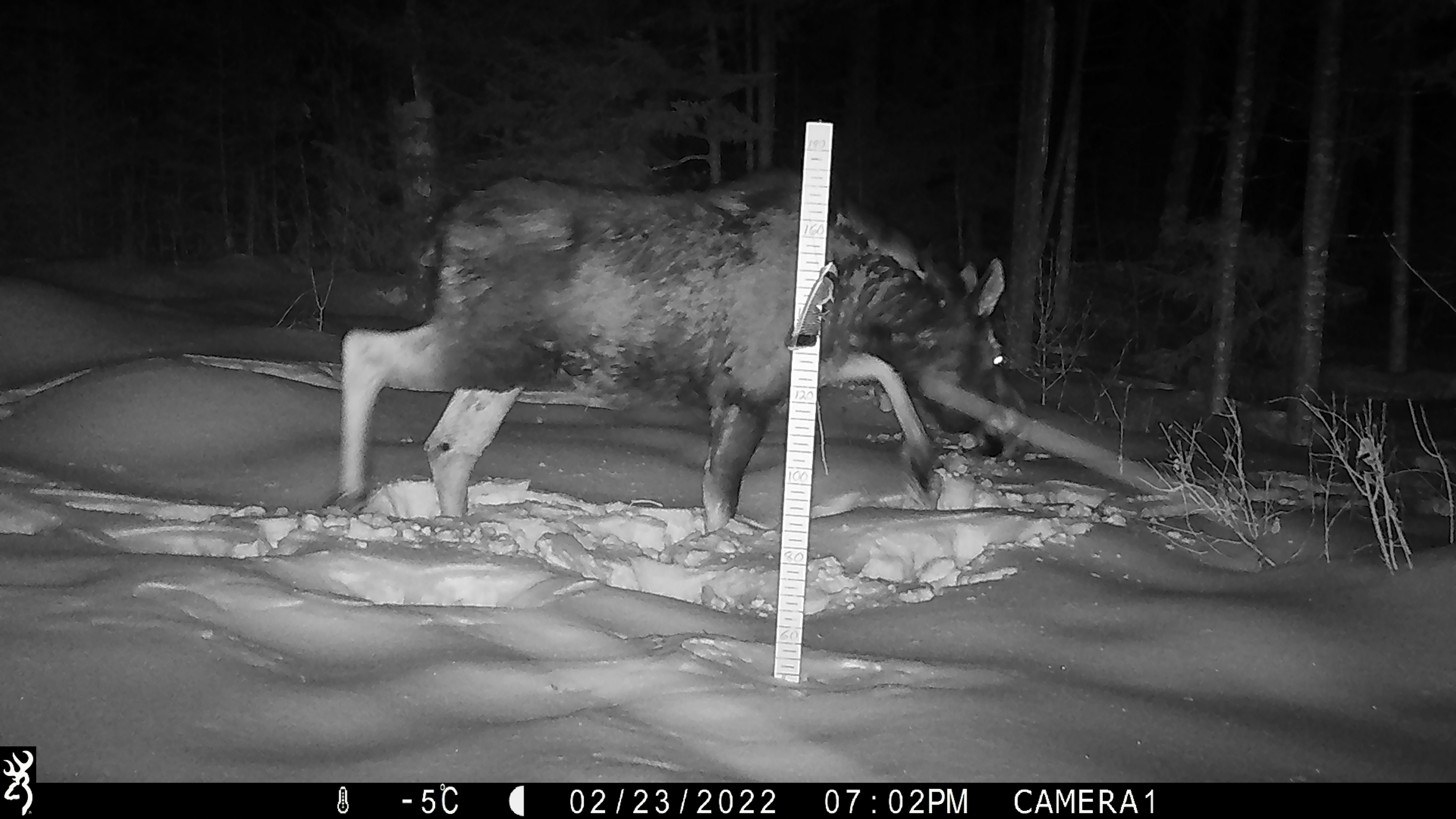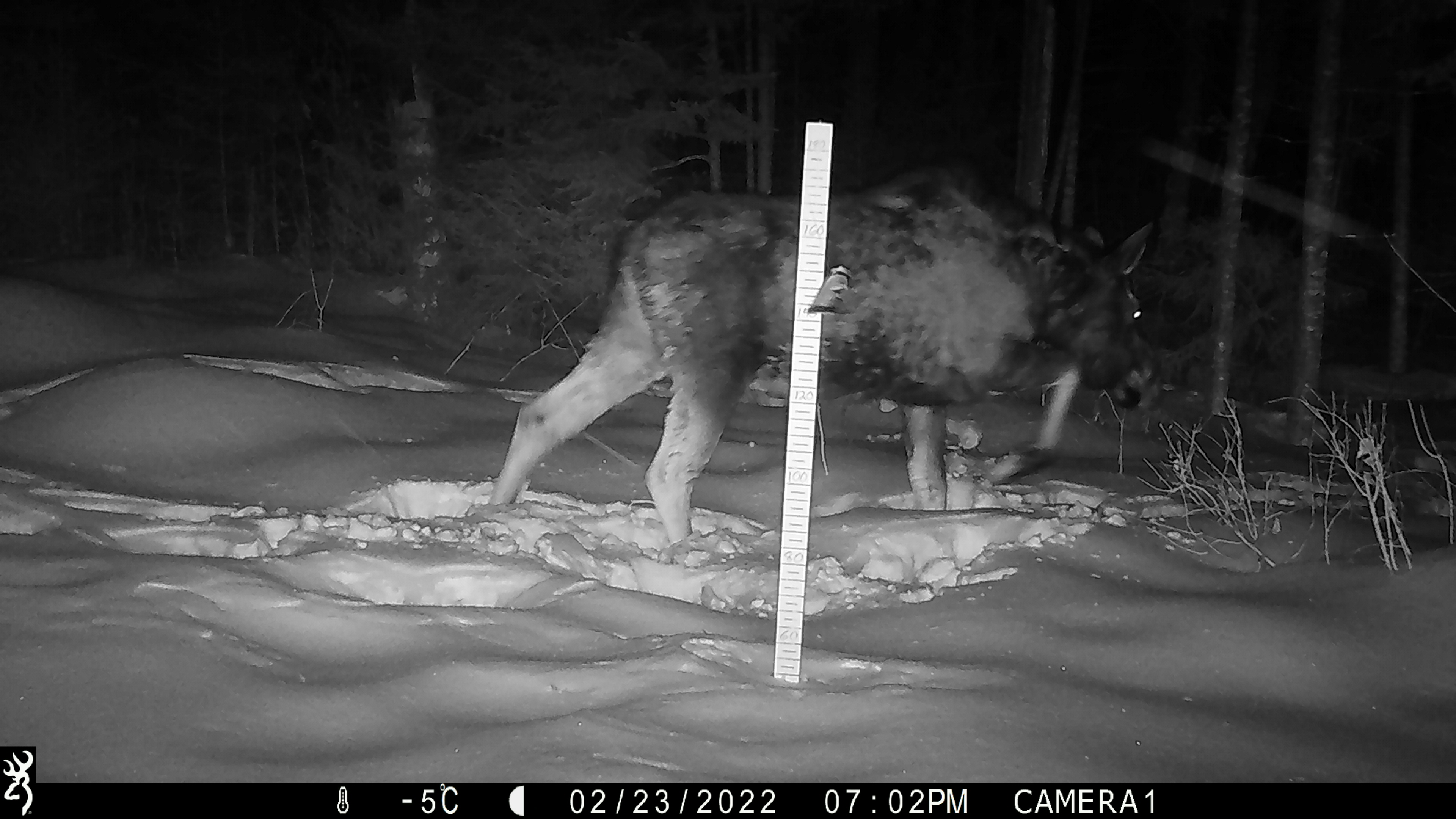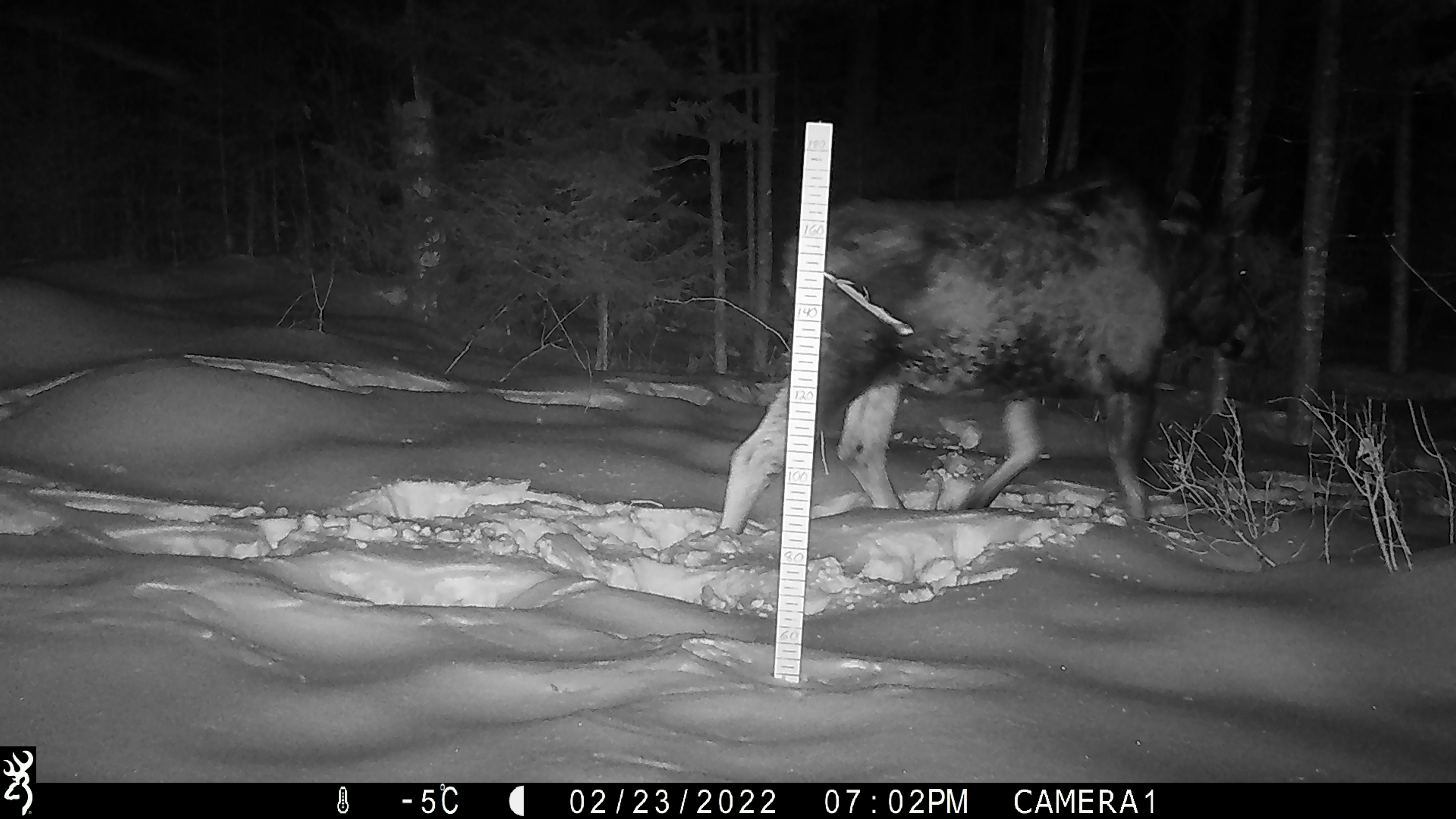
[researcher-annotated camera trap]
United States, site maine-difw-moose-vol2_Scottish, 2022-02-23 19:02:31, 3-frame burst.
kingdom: Animalia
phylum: Chordata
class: Mammalia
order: Artiodactyla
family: Cervidae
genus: Alces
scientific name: Alces alces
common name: moose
Moose (Alces alces).